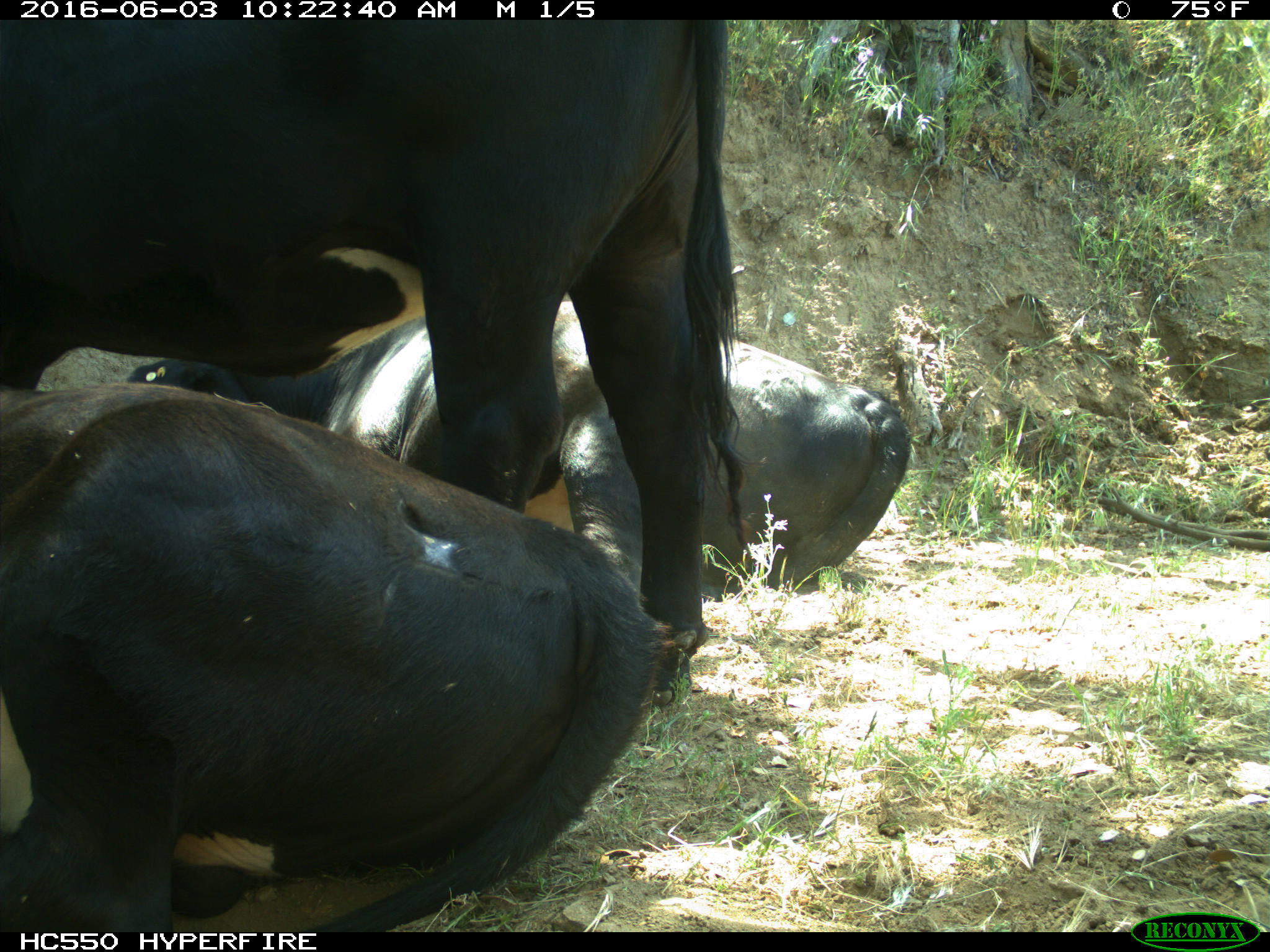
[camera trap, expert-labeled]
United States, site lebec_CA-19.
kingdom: Animalia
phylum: Chordata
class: Mammalia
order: Artiodactyla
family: Bovidae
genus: Bos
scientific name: Bos taurus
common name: domestic cow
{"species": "Bos taurus (domestic cow)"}